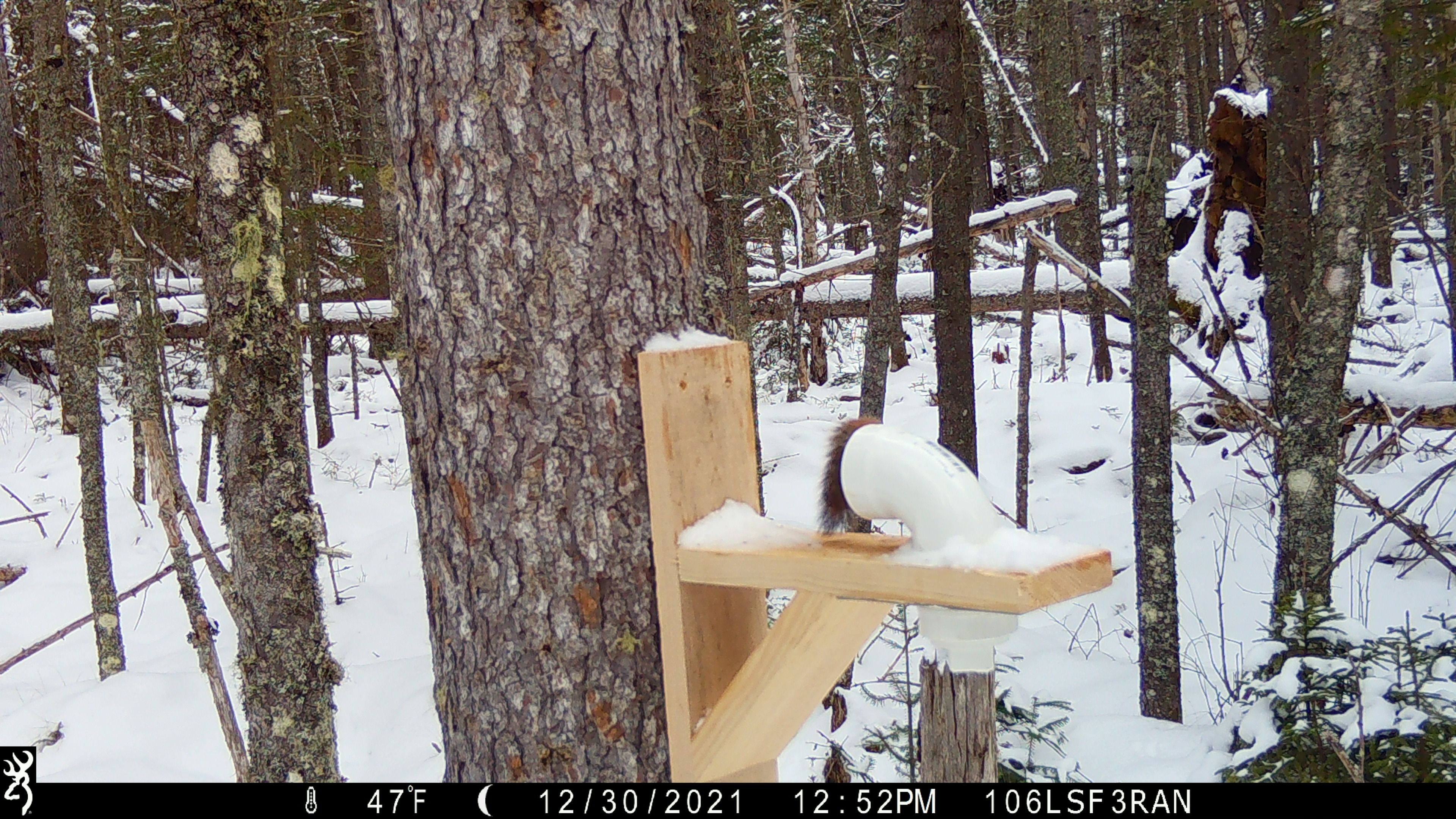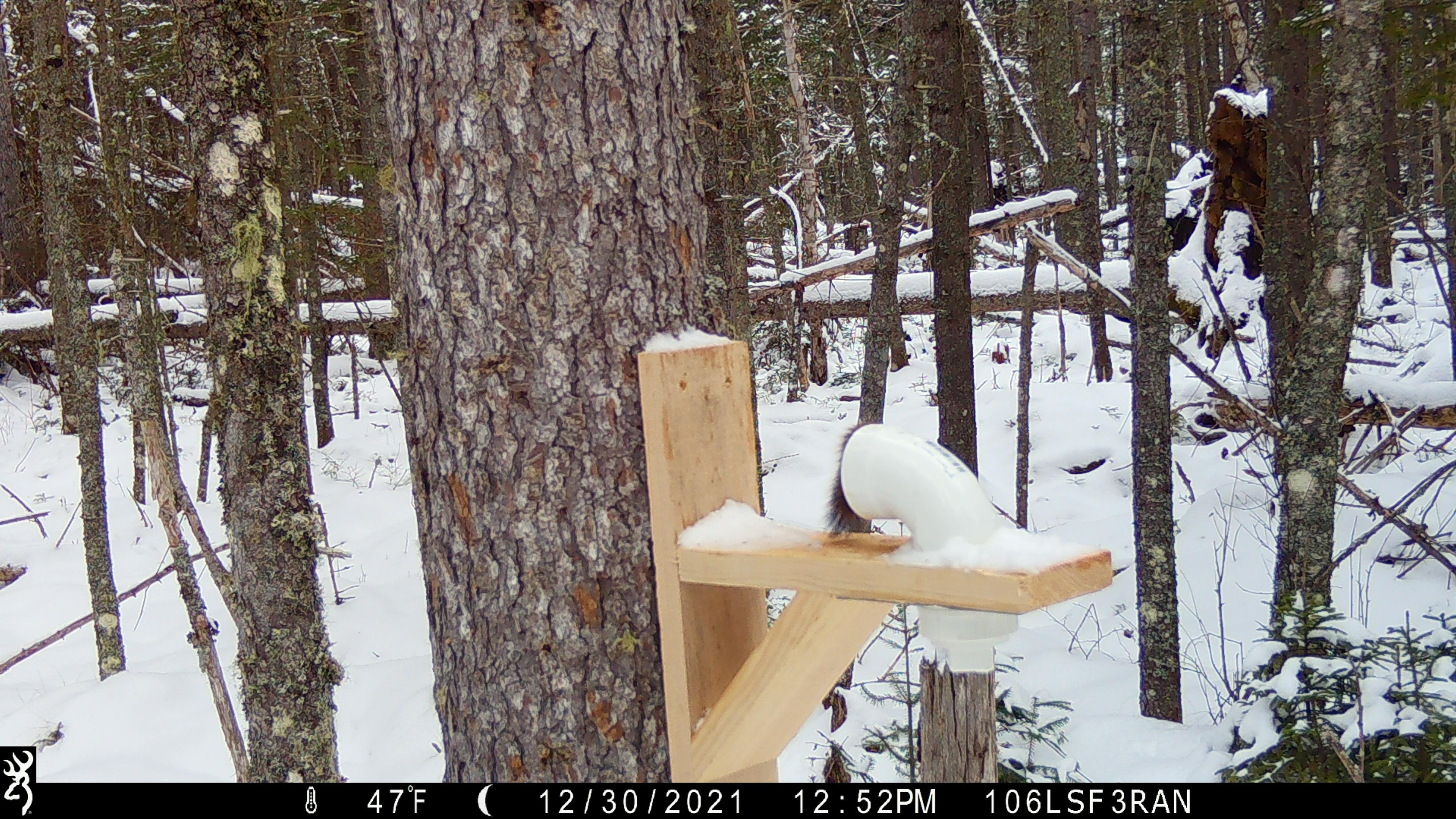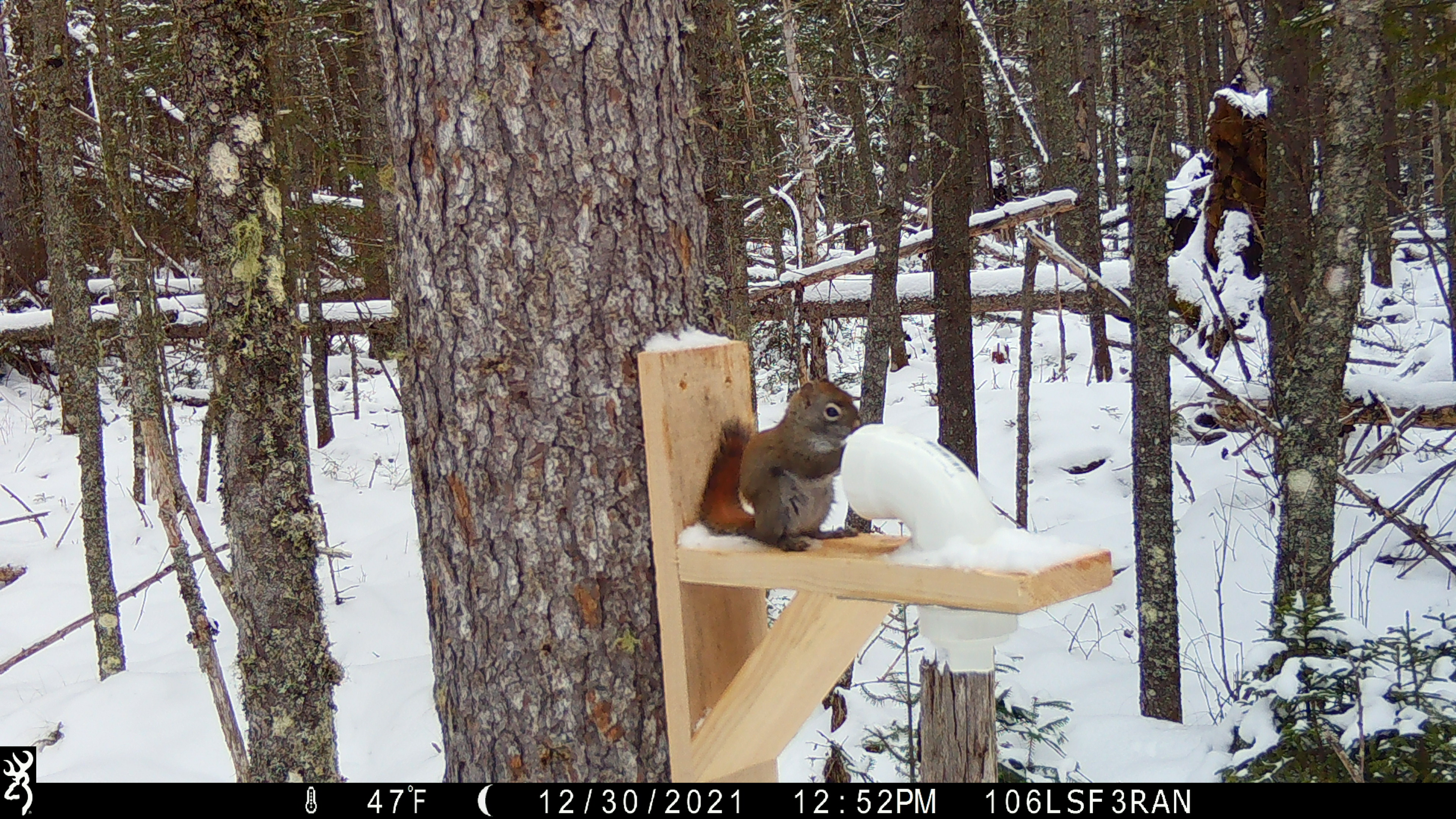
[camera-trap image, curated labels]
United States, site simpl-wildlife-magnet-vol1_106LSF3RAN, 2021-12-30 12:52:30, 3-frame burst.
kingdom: Animalia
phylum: Chordata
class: Mammalia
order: Rodentia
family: Sciuridae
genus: Tamiasciurus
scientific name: Tamiasciurus hudsonicus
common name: red squirrel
Red squirrel (Tamiasciurus hudsonicus).